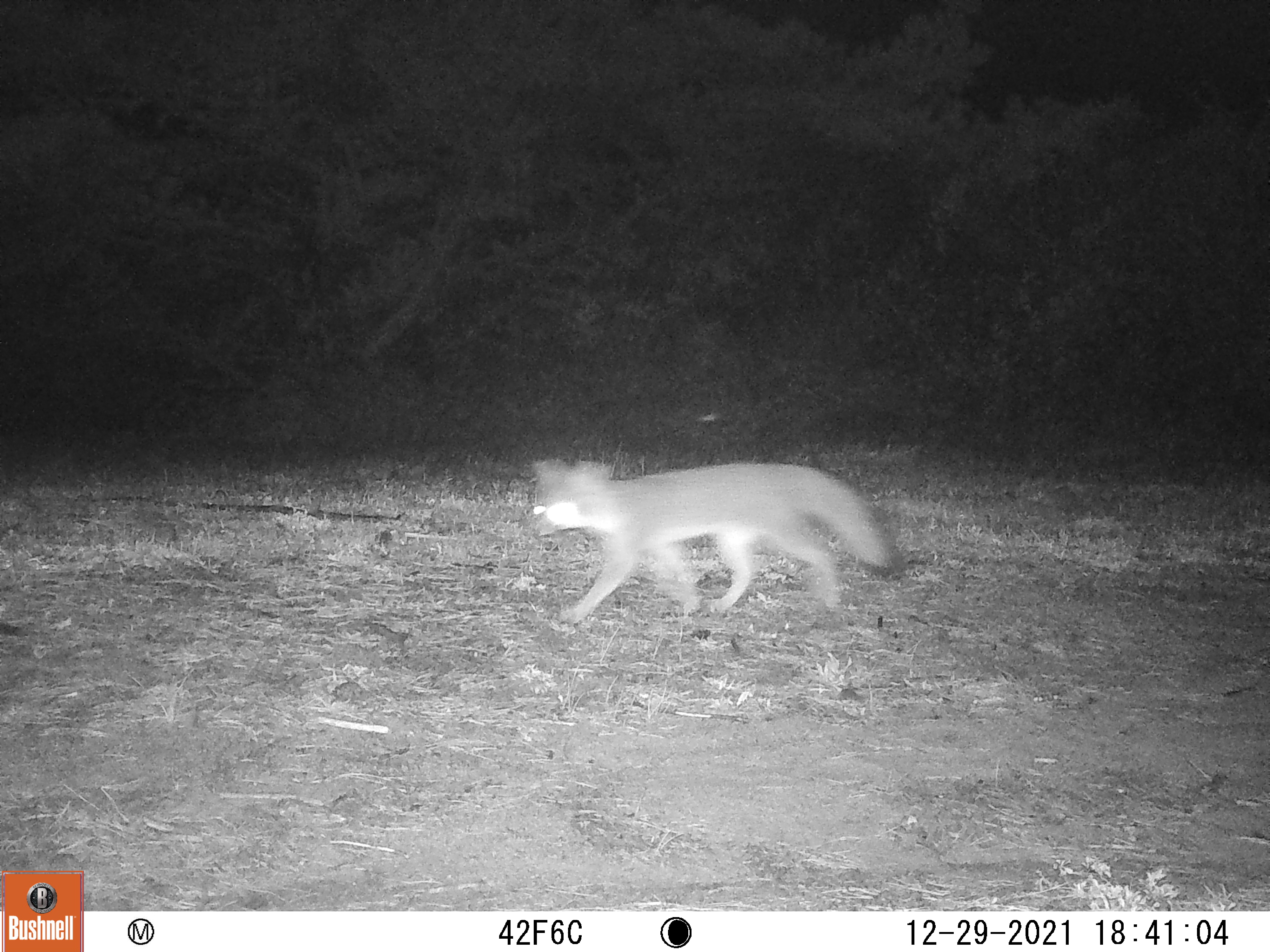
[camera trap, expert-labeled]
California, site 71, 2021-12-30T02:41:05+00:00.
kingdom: Animalia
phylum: Chordata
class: Mammalia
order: Carnivora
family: Canidae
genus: Urocyon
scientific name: Urocyon cinereoargenteus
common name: gray fox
Gray fox (Urocyon cinereoargenteus).